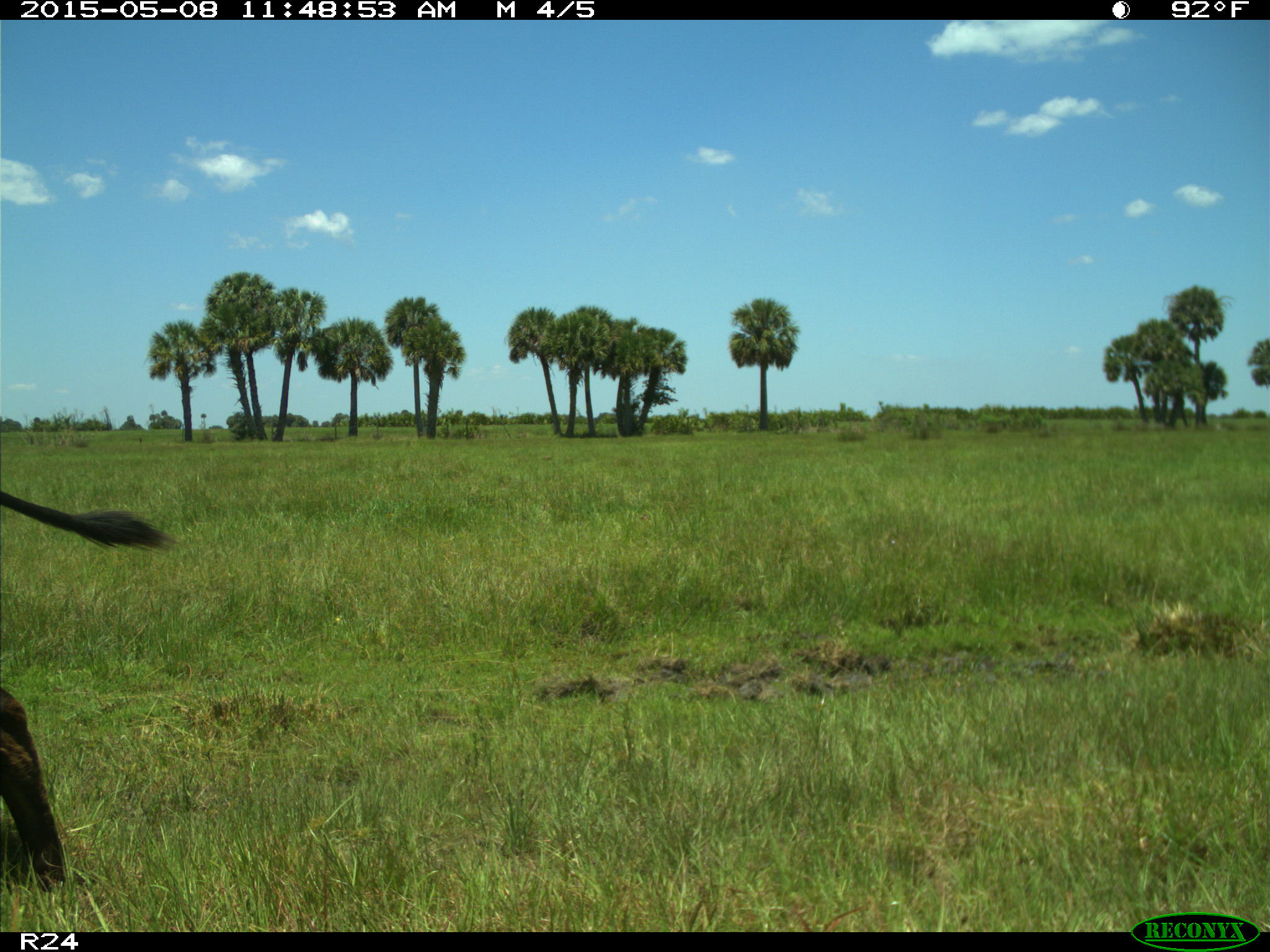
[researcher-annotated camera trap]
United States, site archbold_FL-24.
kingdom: Animalia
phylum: Chordata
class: Mammalia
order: Artiodactyla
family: Bovidae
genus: Bos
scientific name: Bos taurus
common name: domestic cow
Bos taurus (domestic cow).